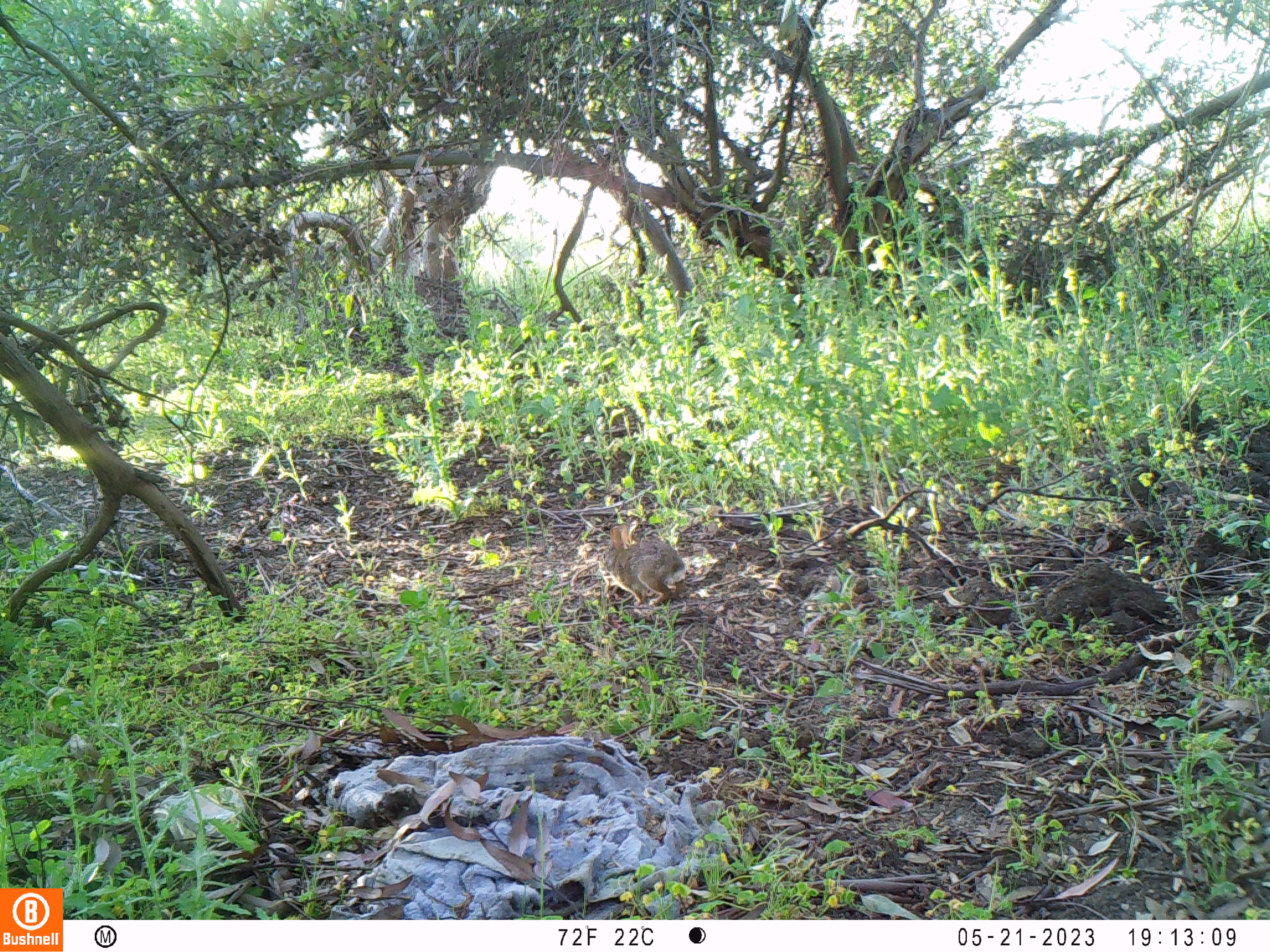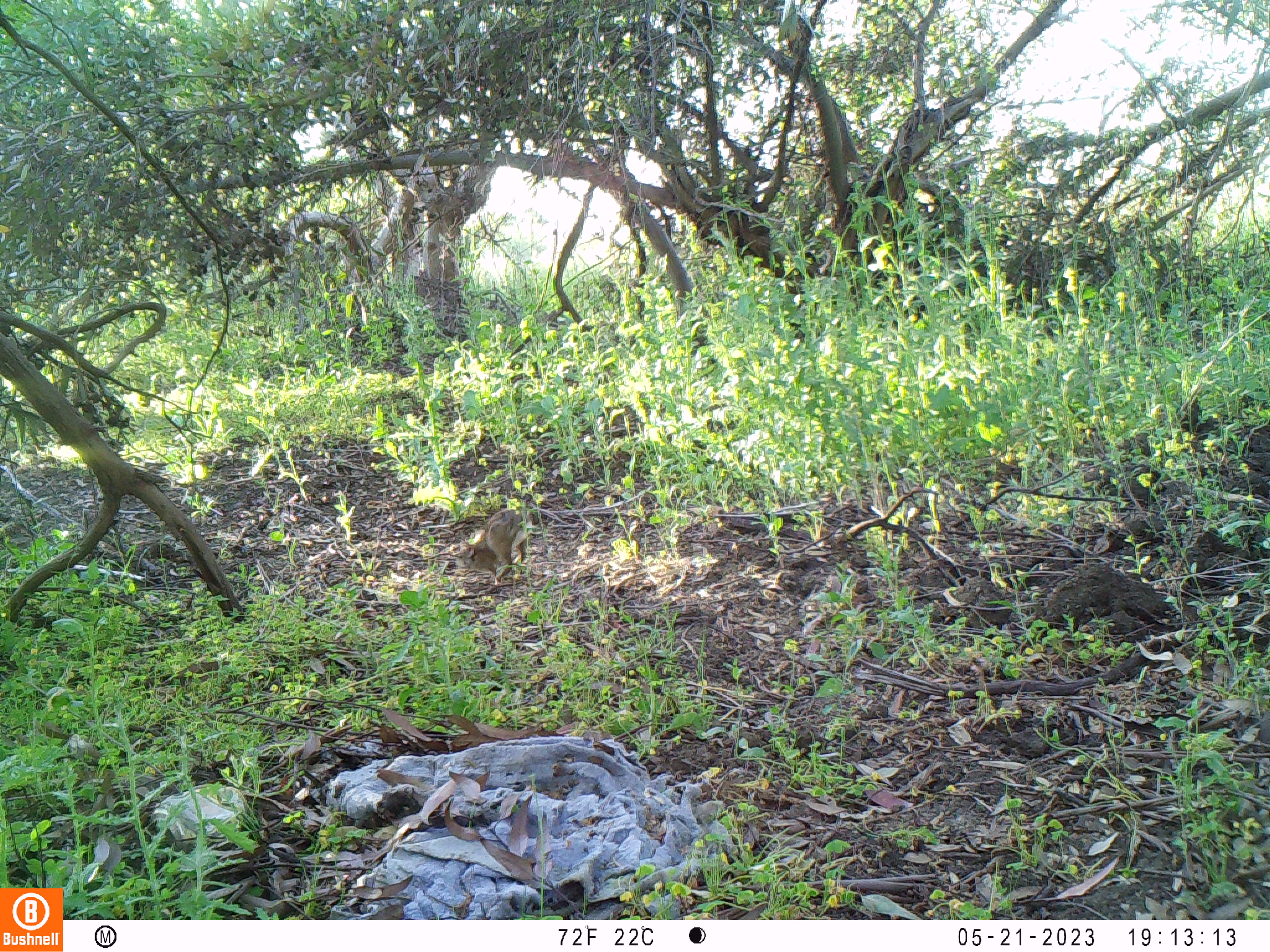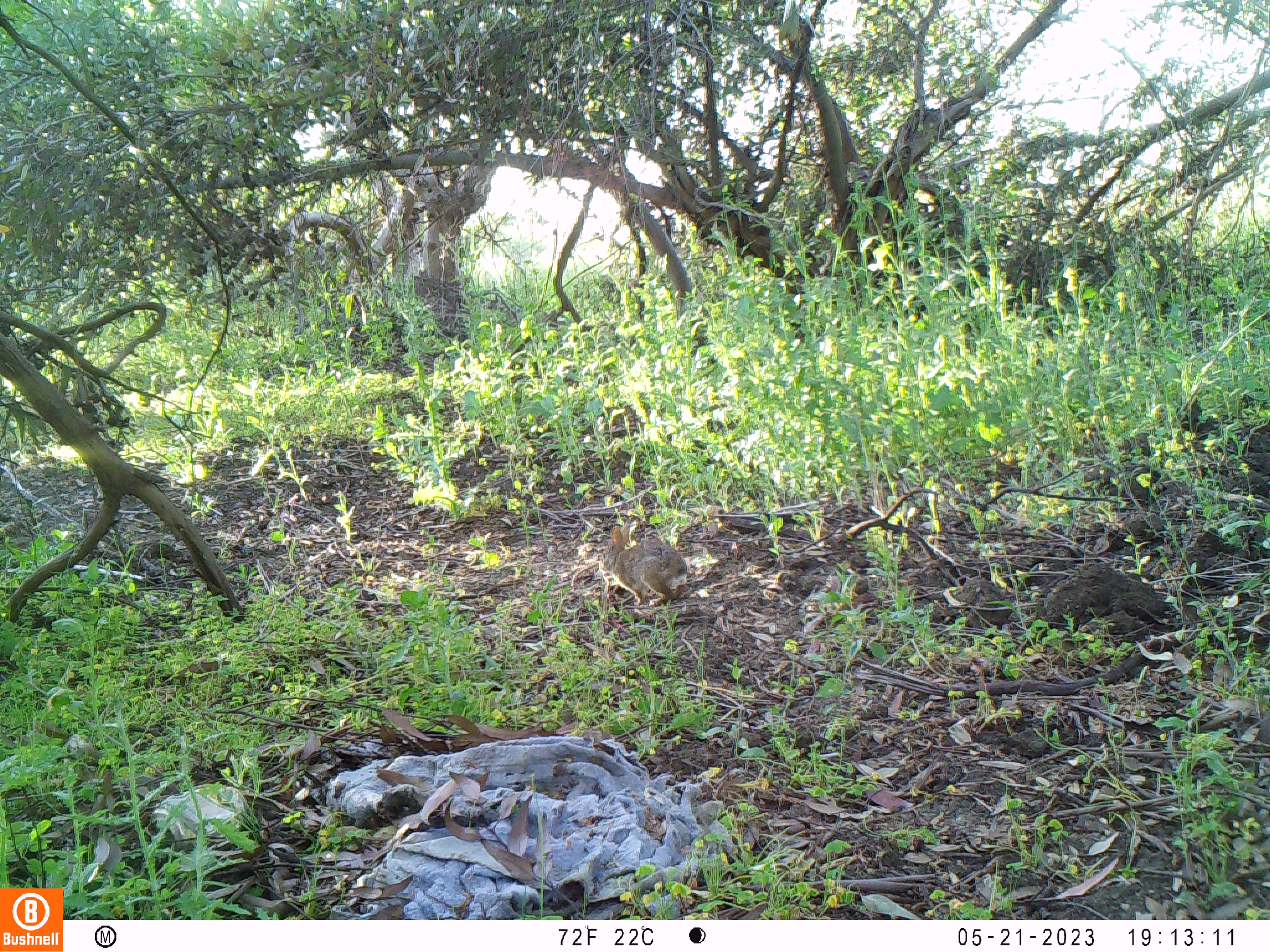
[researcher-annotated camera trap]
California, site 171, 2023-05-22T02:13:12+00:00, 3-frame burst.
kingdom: Animalia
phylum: Chordata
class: Mammalia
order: Lagomorpha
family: Leporidae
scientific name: Leporidae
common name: rabbit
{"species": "rabbit (Leporidae)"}